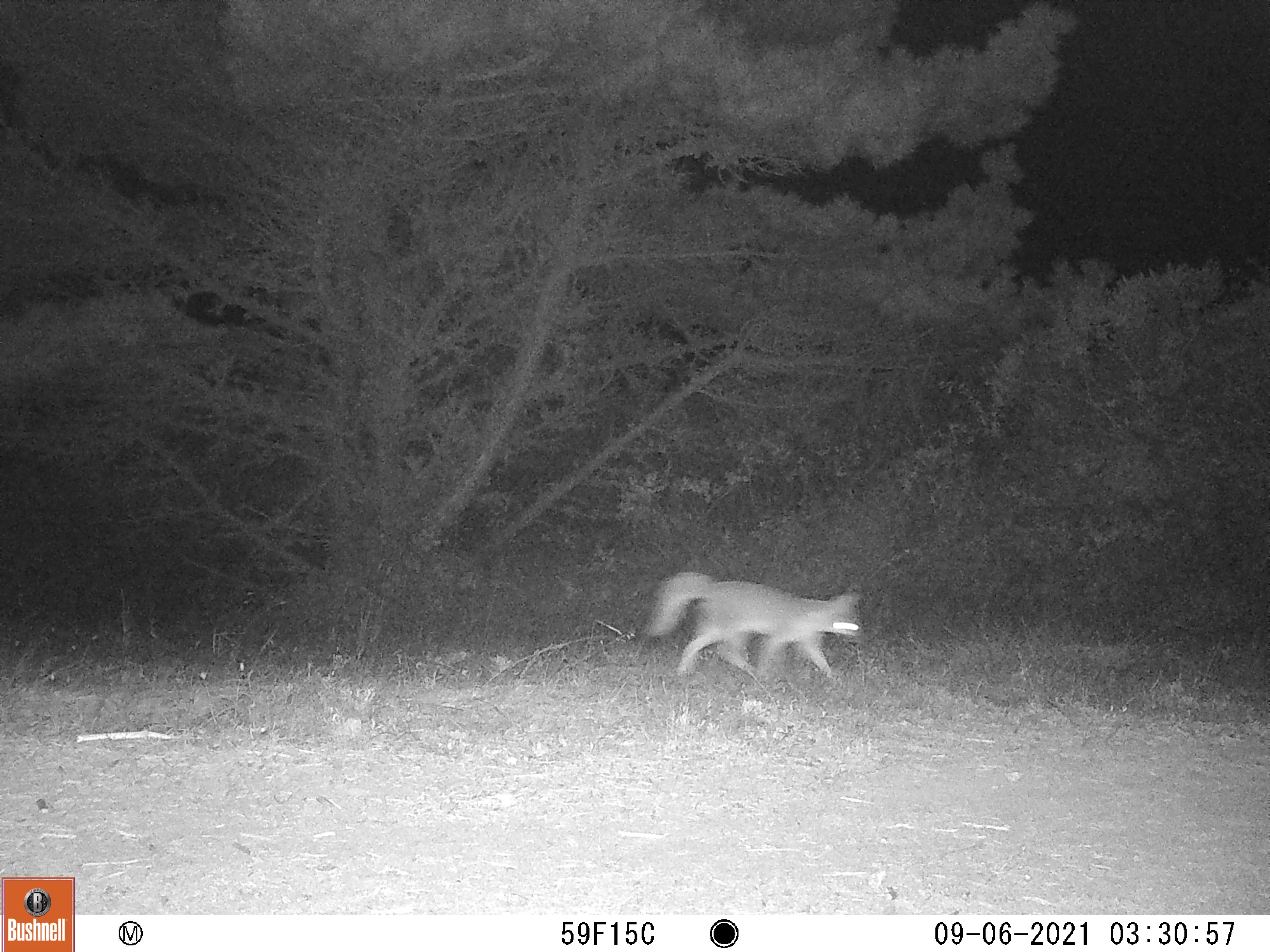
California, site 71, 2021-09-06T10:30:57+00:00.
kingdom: Animalia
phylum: Chordata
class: Mammalia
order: Carnivora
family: Canidae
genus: Urocyon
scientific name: Urocyon cinereoargenteus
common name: gray fox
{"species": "gray fox (Urocyon cinereoargenteus)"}